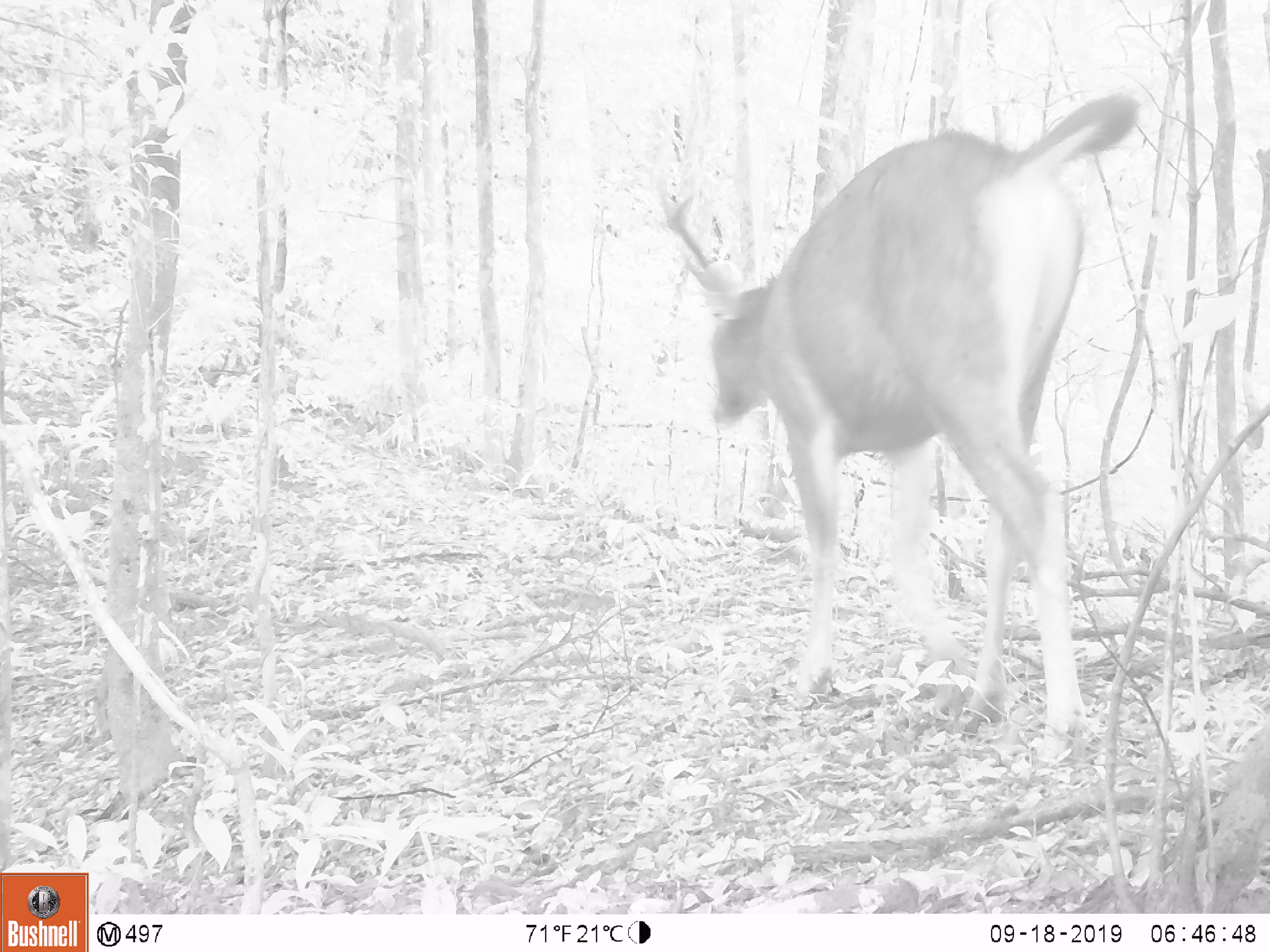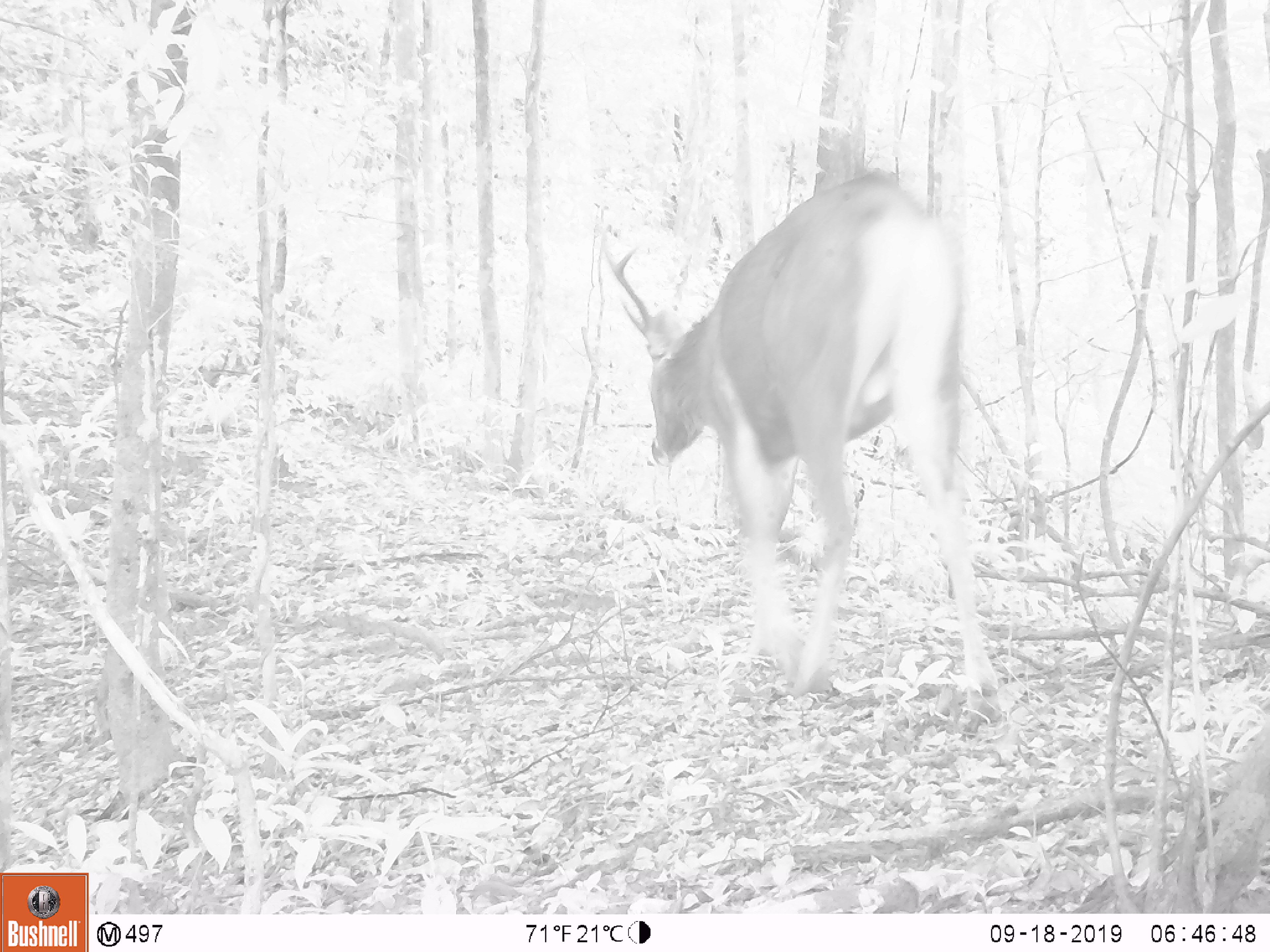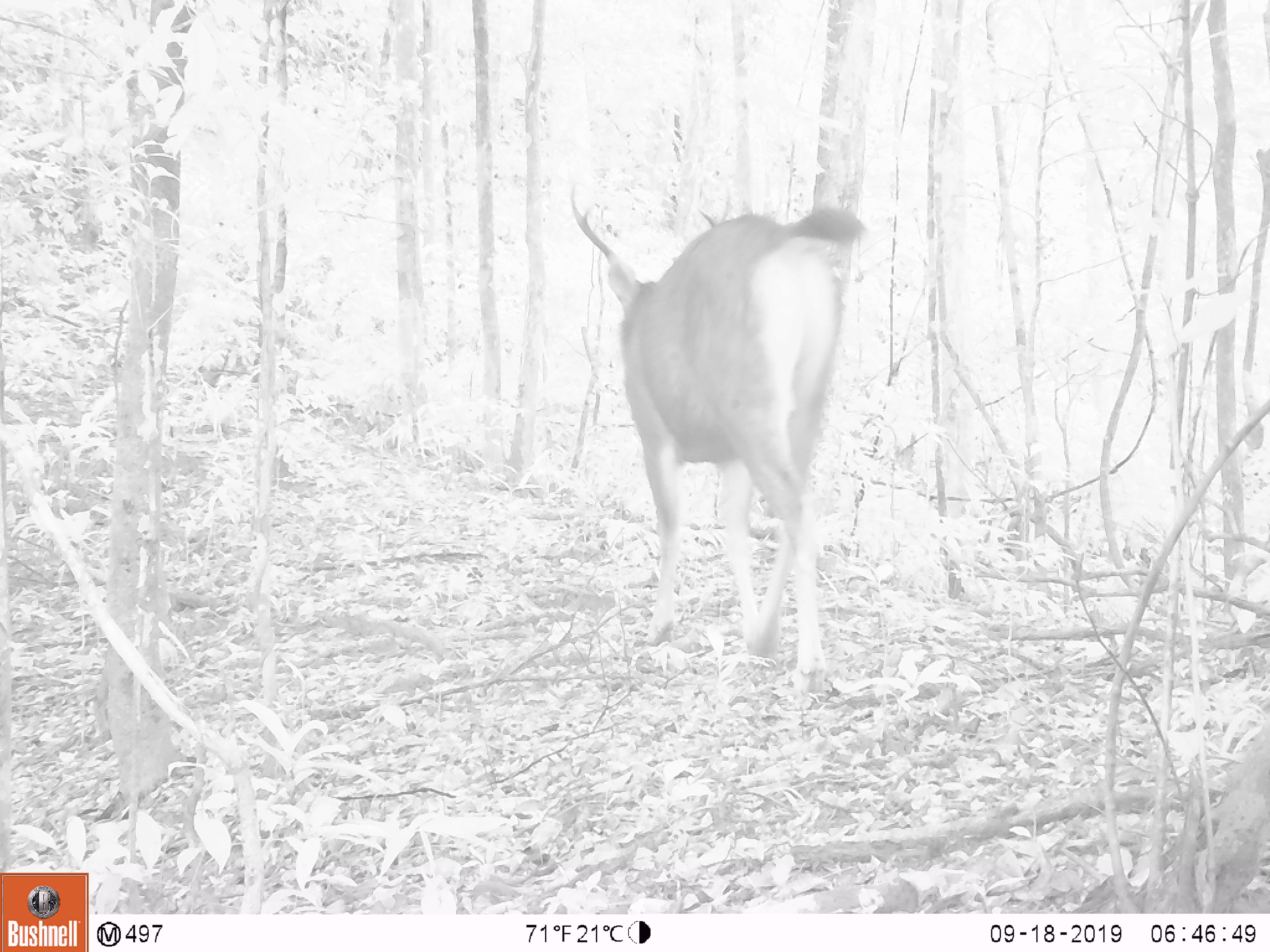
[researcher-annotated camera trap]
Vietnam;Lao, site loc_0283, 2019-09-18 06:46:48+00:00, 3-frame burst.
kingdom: Animalia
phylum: Chordata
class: Mammalia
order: Primates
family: Cercopithecidae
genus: Macaca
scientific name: Macaca arctoides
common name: stump-tailed macaque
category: stump tailed macaque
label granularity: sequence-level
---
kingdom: Animalia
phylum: Chordata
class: Mammalia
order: Artiodactyla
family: Cervidae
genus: Rusa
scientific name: Rusa unicolor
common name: sambar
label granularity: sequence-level